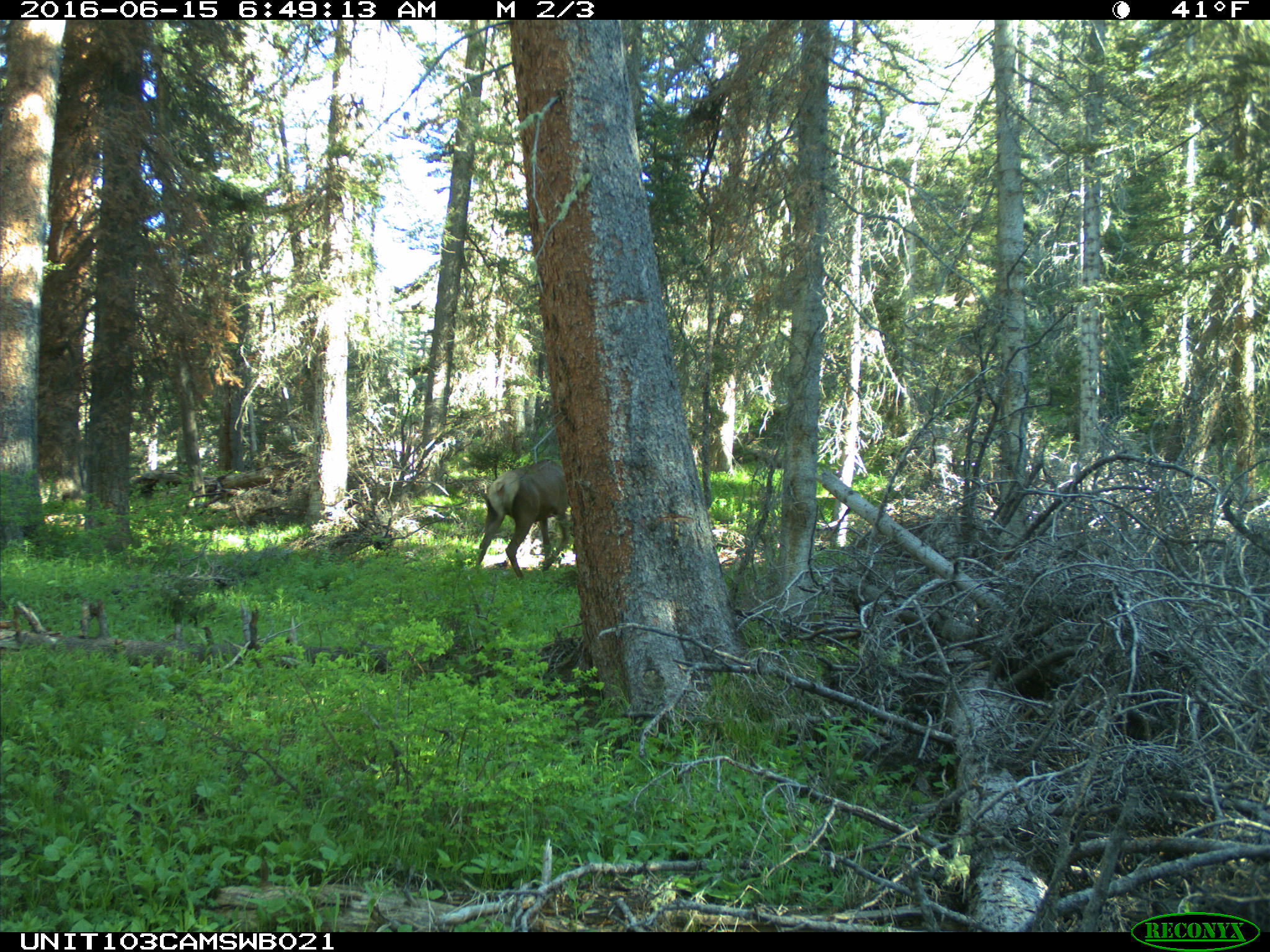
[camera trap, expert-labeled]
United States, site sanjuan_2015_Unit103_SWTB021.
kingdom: Animalia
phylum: Chordata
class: Mammalia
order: Artiodactyla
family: Cervidae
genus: Cervus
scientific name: Cervus elaphus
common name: red deer